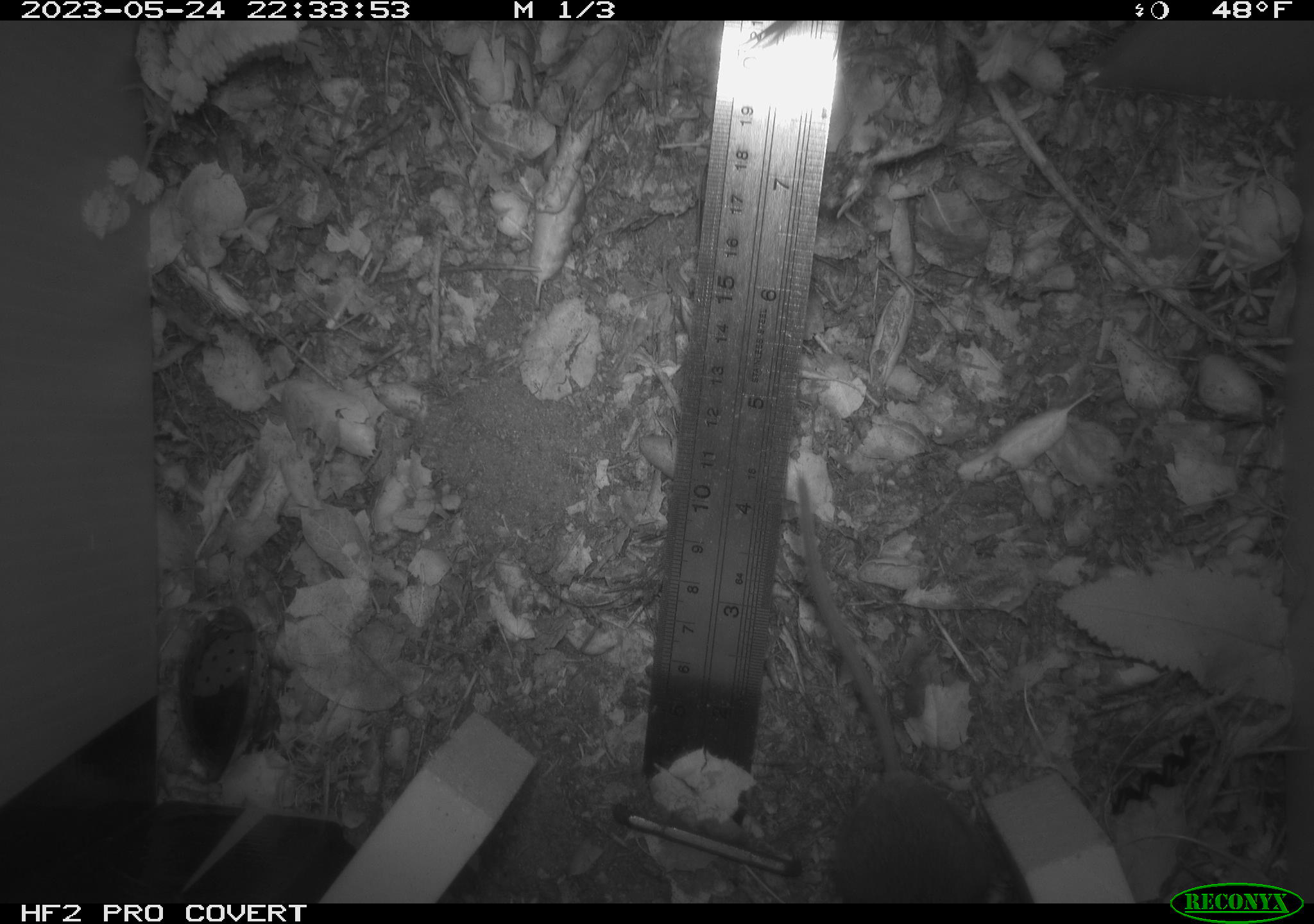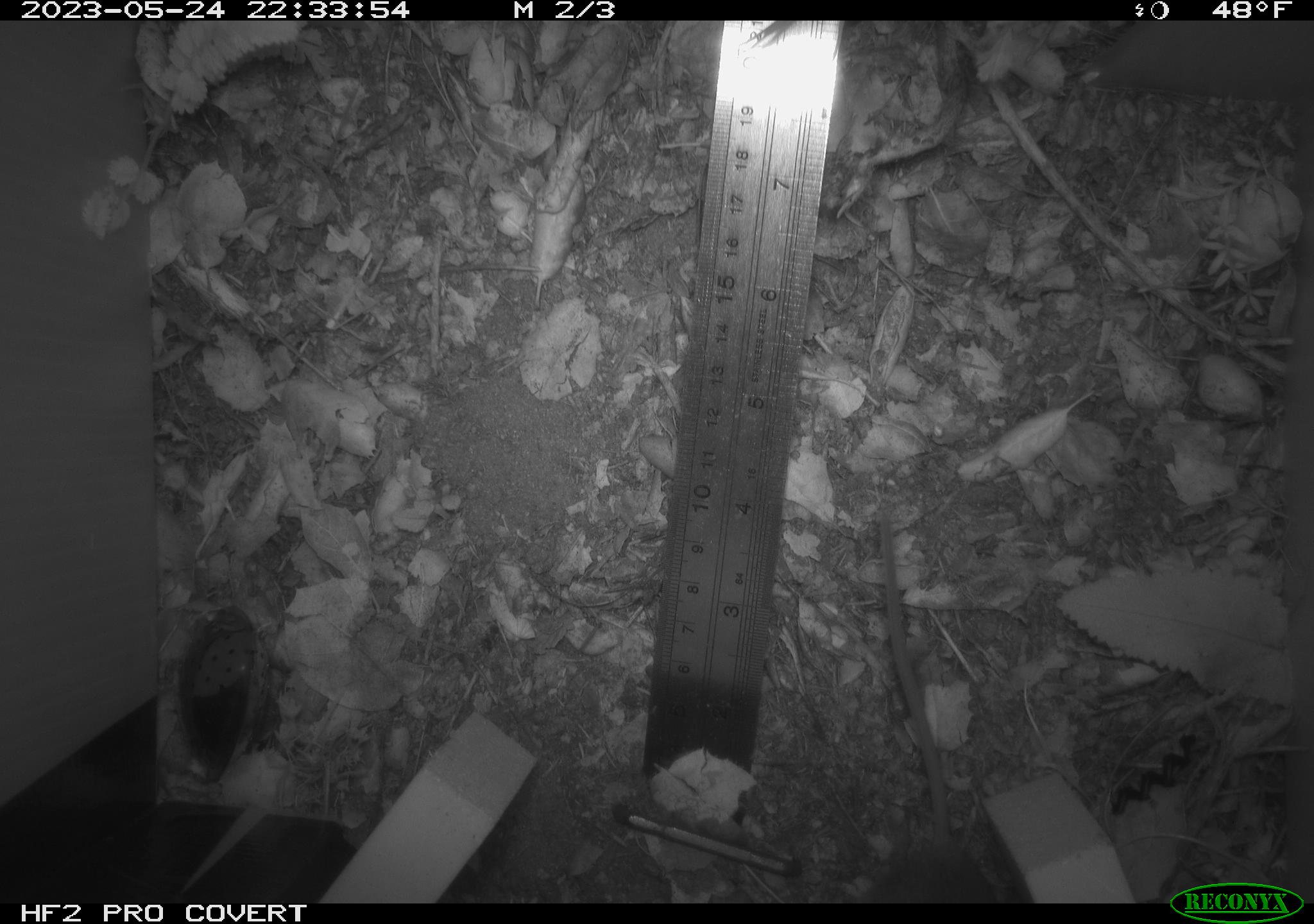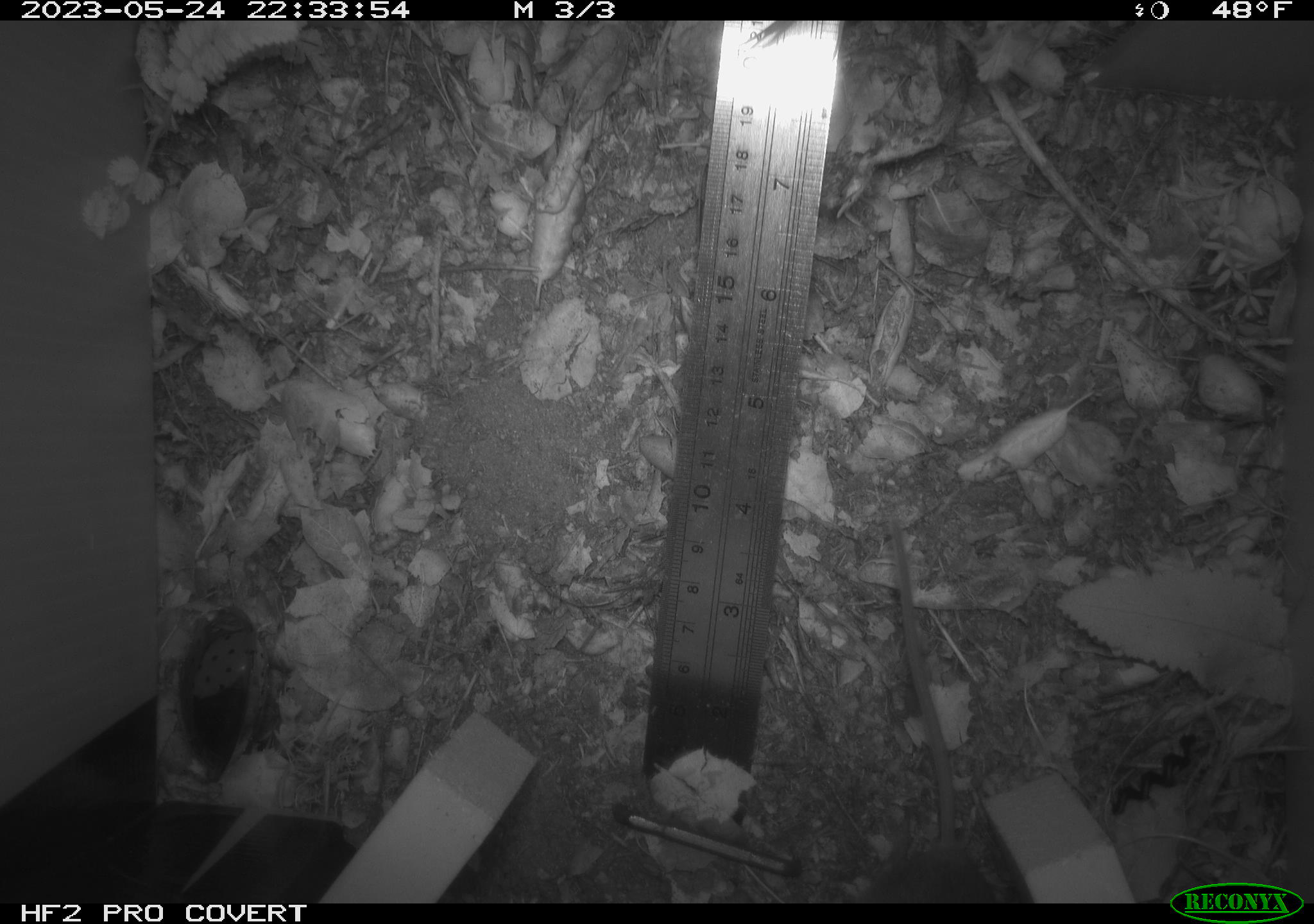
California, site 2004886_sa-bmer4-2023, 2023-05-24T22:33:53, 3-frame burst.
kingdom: Animalia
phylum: Chordata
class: Mammalia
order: Rodentia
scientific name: Rodentia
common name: mouse species